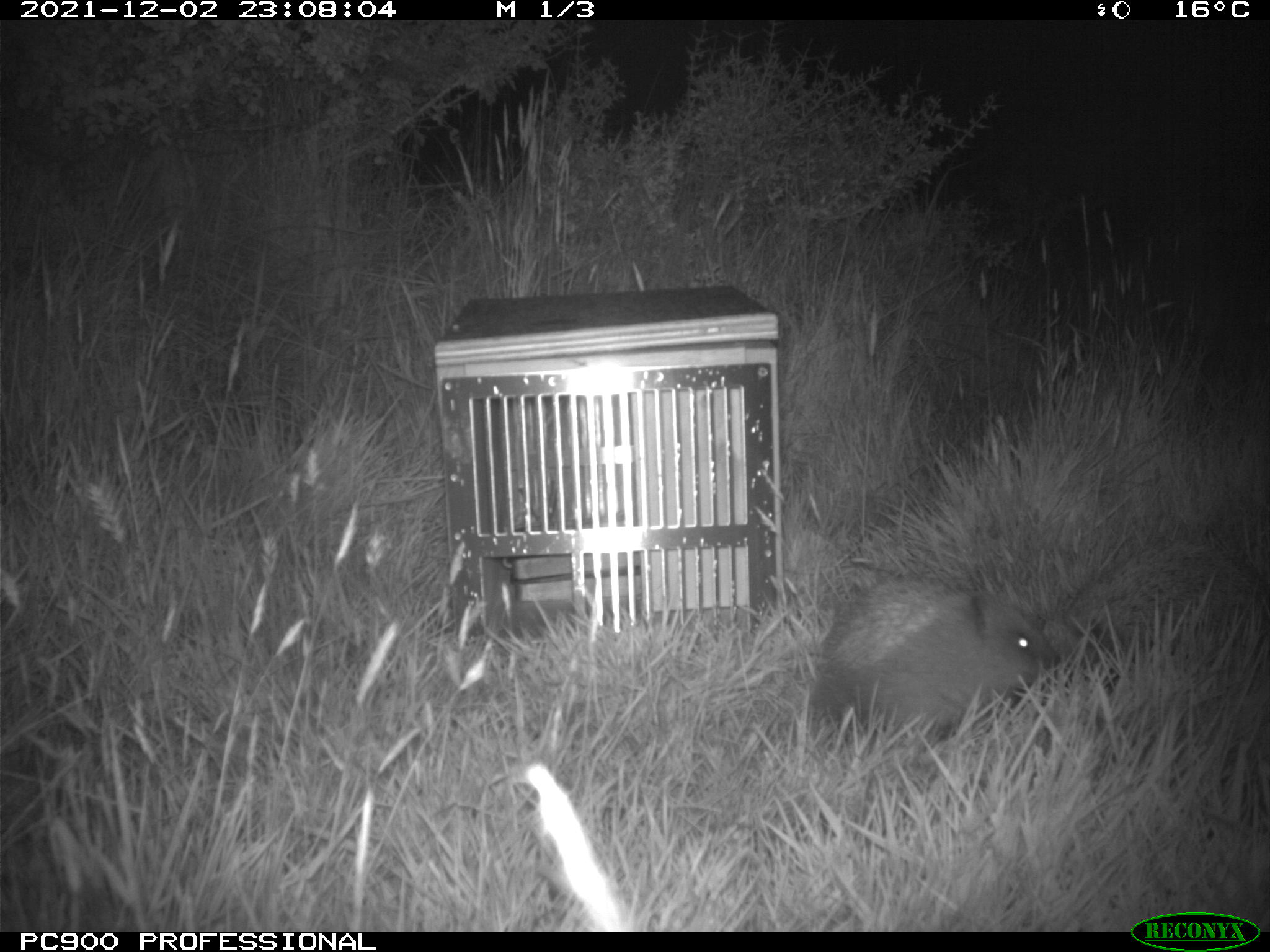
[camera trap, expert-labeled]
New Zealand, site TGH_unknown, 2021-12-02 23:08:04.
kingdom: Animalia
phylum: Chordata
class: Mammalia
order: Eulipotyphla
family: Erinaceidae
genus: Erinaceus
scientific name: Erinaceus europaeus europaeus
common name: european hedgehog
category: hedgehog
Hedgehog (european hedgehog) (Erinaceus europaeus europaeus).